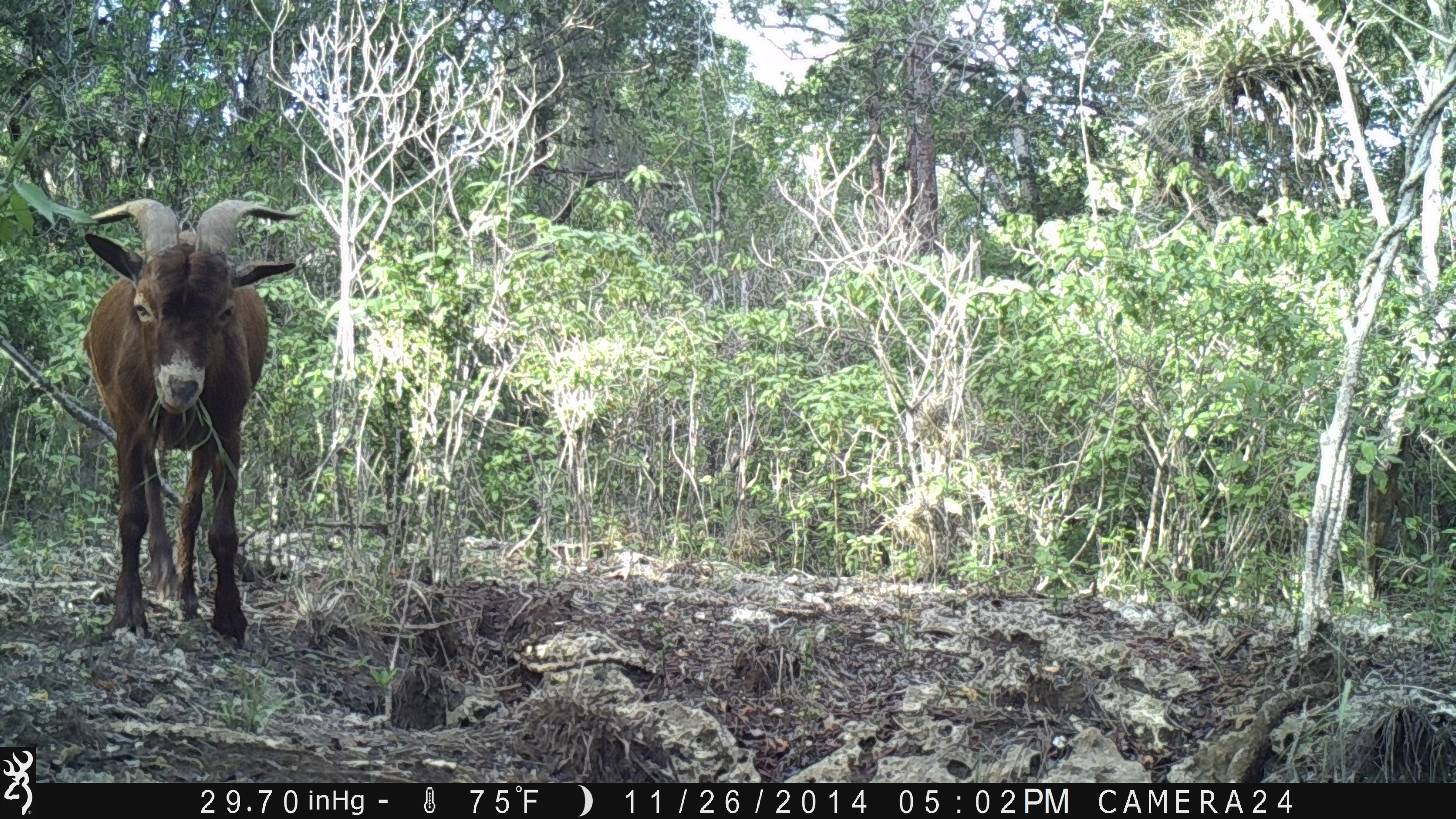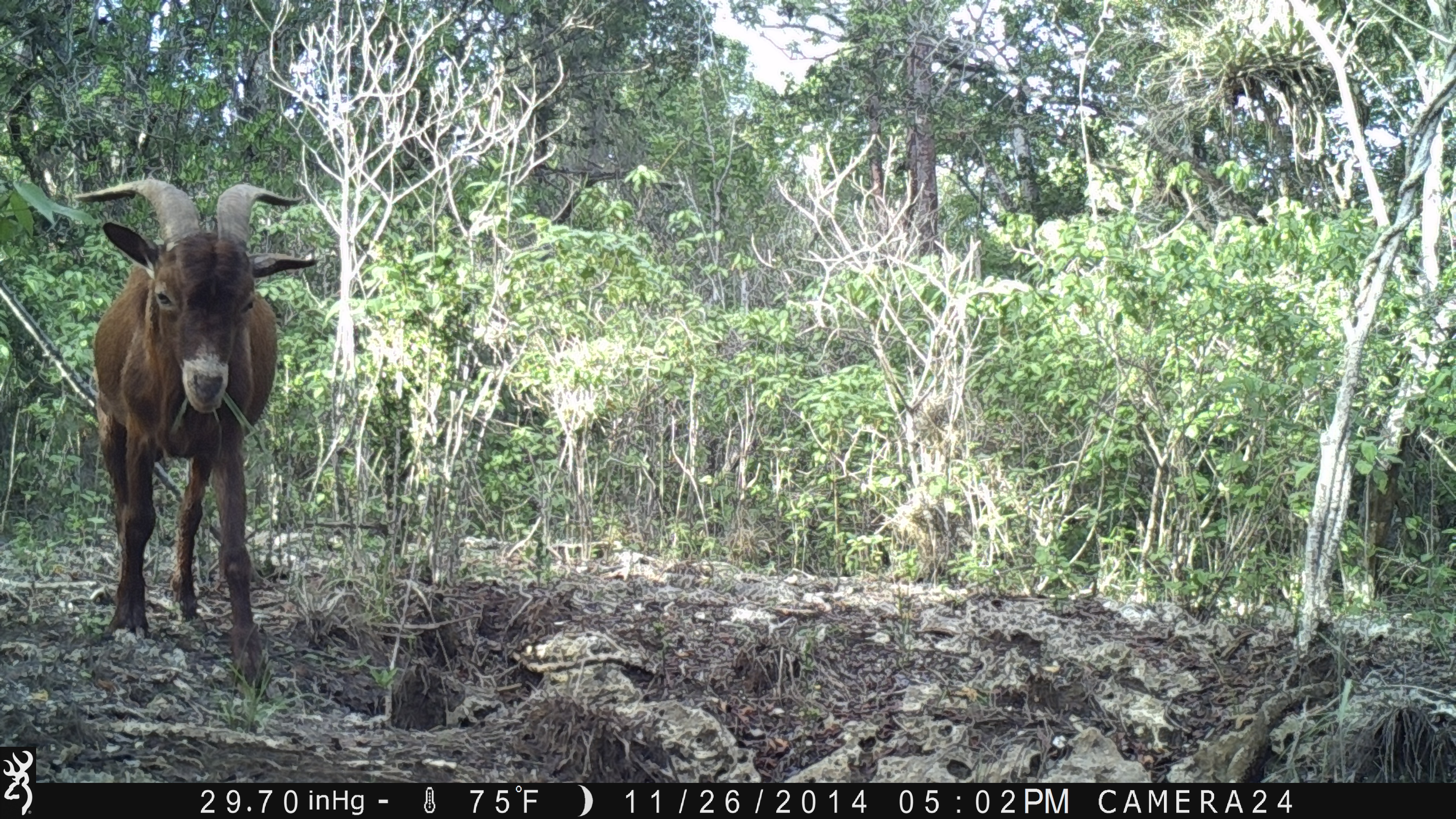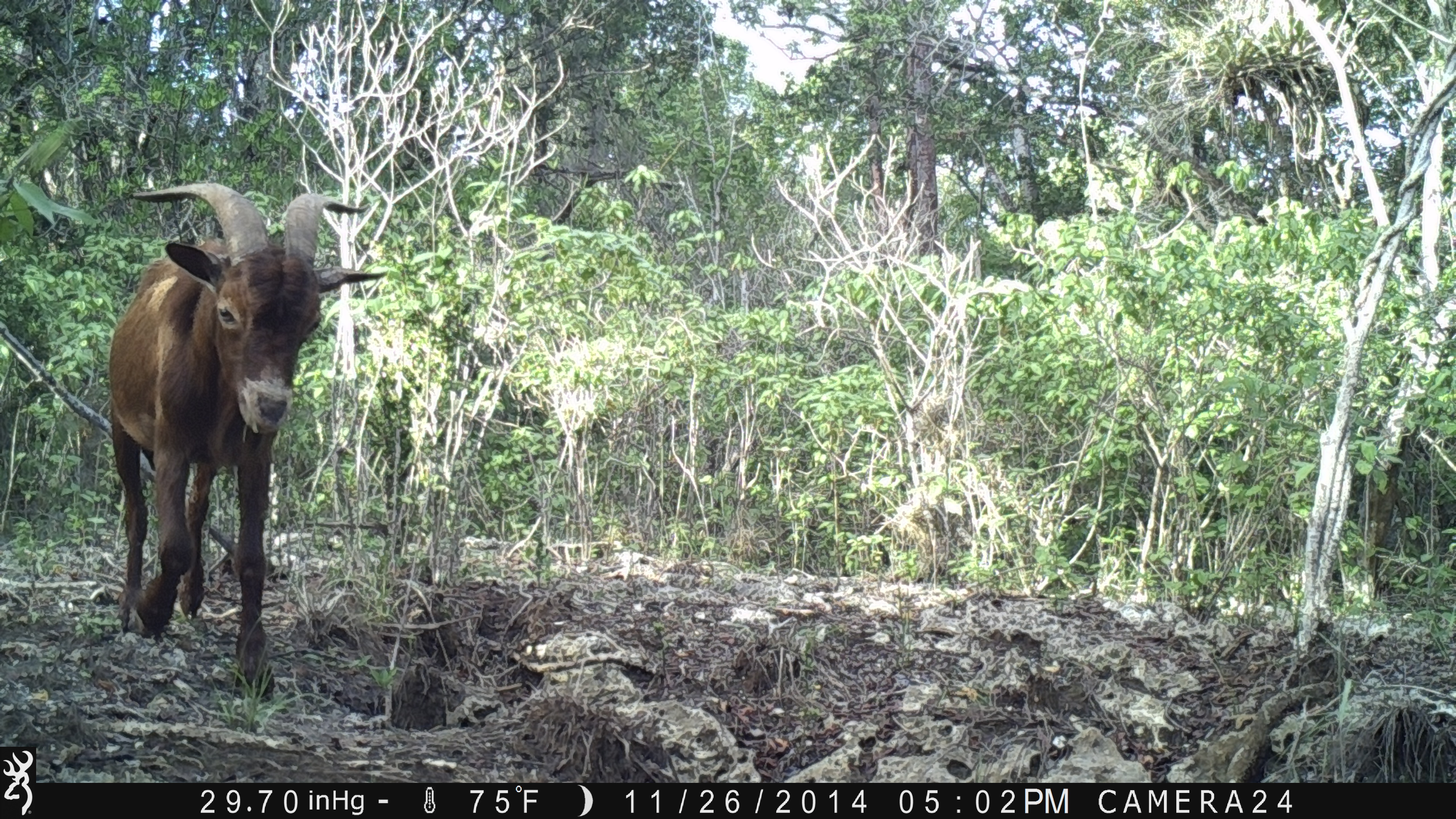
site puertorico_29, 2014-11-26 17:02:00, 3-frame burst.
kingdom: Animalia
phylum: Chordata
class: Mammalia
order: Artiodactyla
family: Bovidae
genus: Capra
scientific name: Capra hircus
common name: goat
Goat (Capra hircus).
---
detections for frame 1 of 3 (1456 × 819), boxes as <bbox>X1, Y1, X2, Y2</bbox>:
goat: <bbox>70, 194, 301, 651</bbox>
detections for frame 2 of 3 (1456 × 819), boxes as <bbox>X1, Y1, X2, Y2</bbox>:
goat: <bbox>70, 177, 324, 691</bbox>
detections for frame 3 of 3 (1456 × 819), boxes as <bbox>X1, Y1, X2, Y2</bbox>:
goat: <bbox>96, 179, 367, 689</bbox>